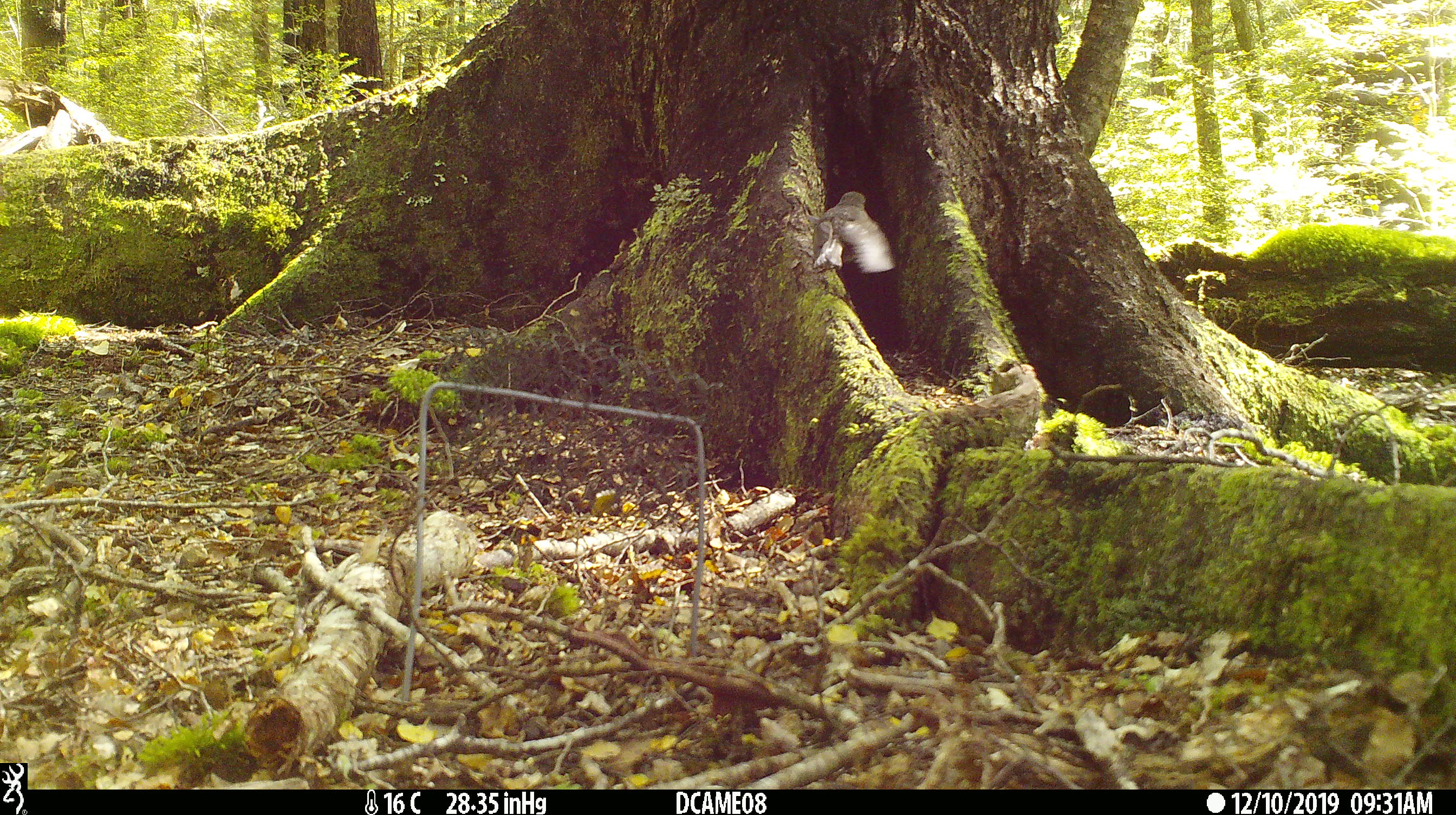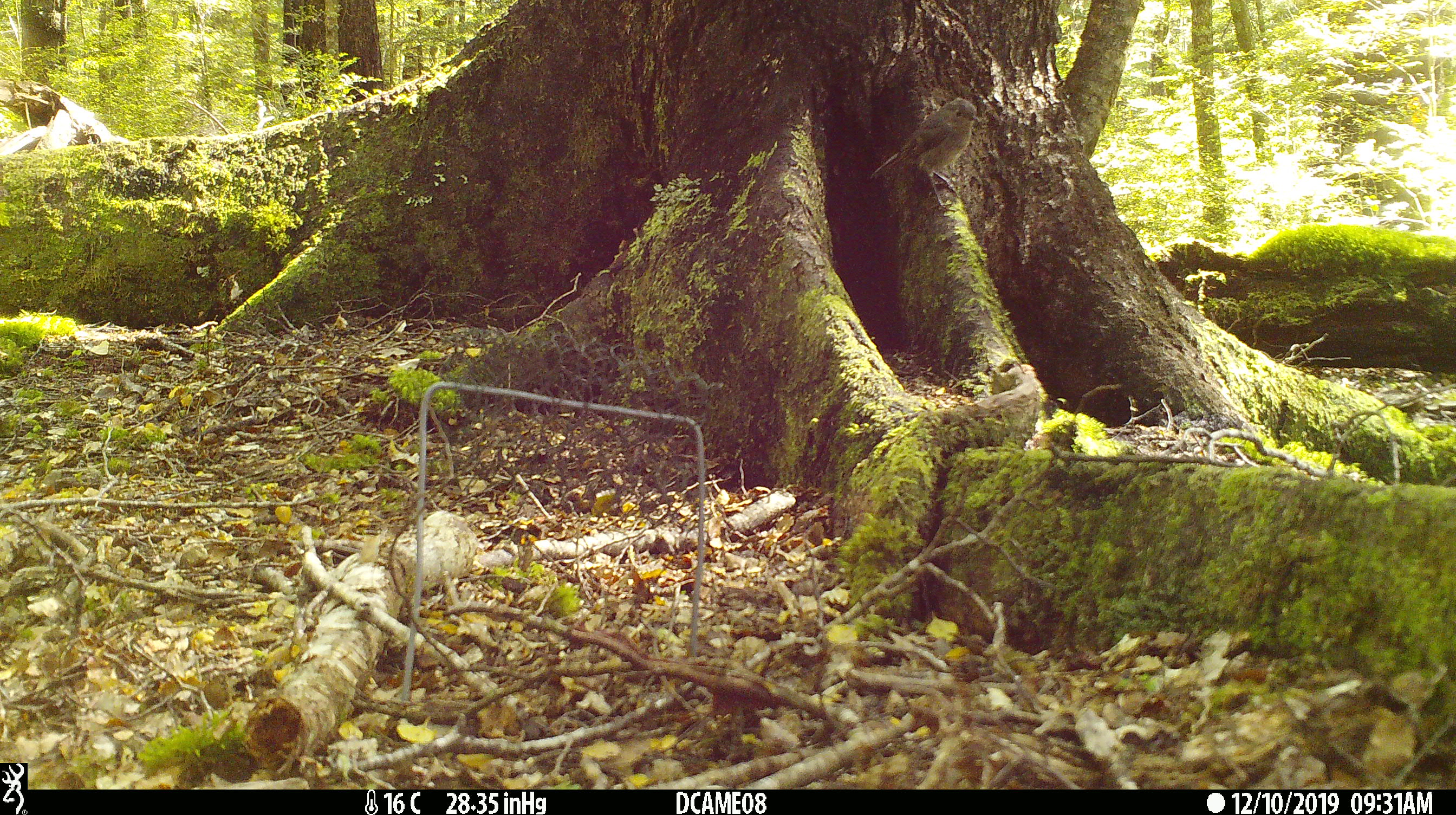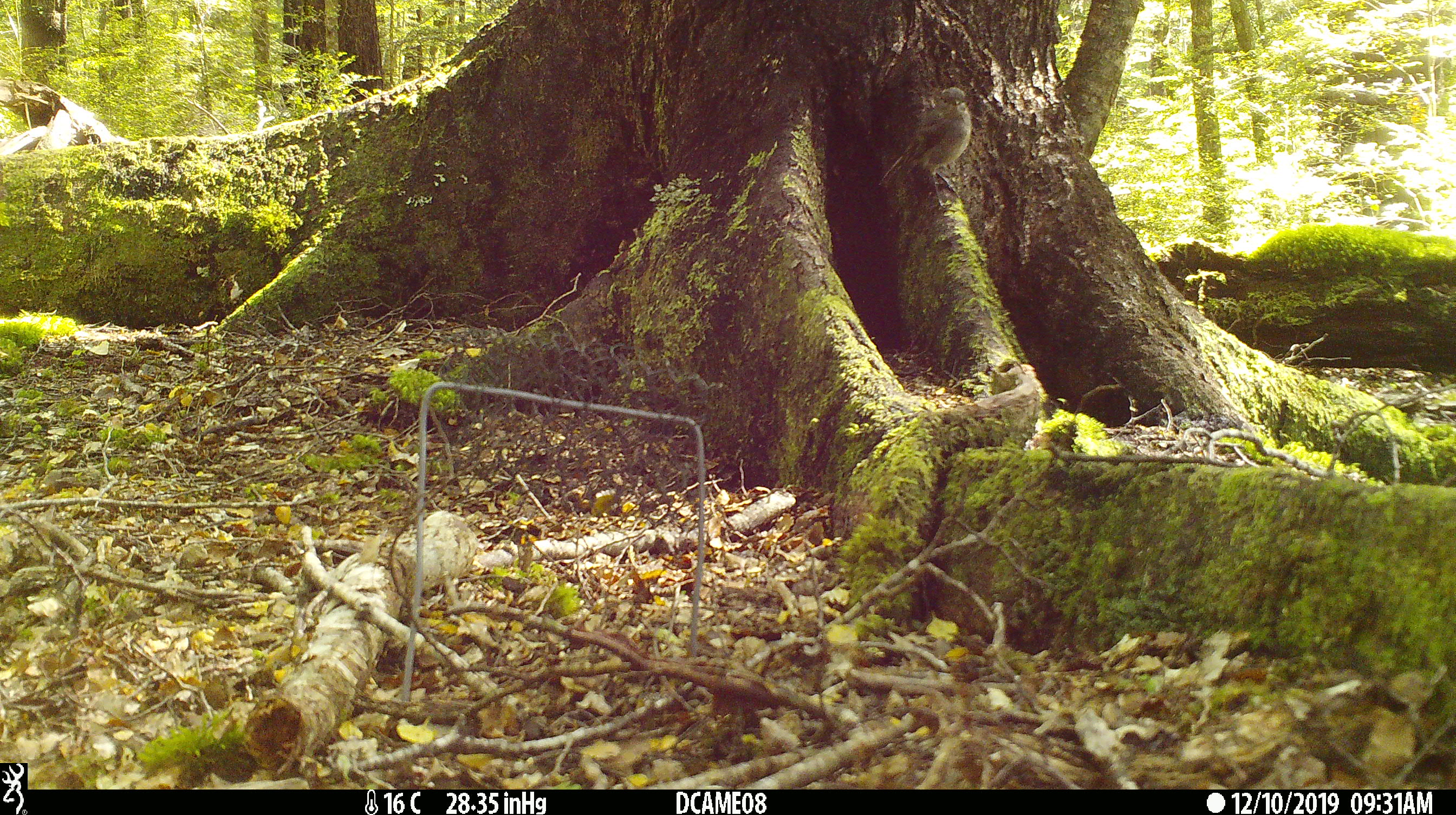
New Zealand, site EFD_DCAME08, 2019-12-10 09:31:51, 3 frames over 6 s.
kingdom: Animalia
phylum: Chordata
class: Aves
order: Passeriformes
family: Petroicidae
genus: Petroica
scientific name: Petroica australis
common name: new zealand robin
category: robin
Robin (new zealand robin) (Petroica australis).